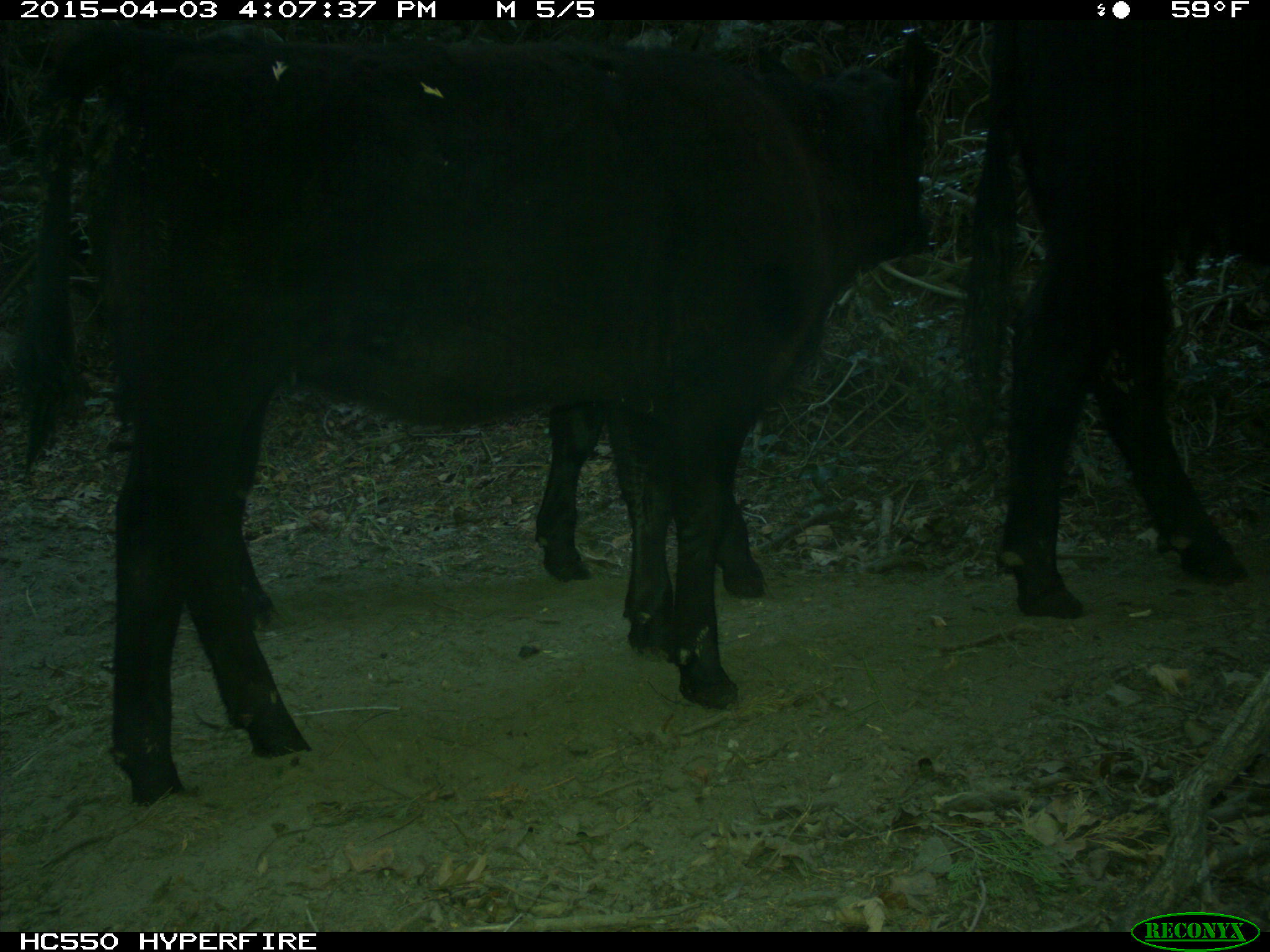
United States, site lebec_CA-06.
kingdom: Animalia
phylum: Chordata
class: Mammalia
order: Artiodactyla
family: Bovidae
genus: Bos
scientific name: Bos taurus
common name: domestic cow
Bos taurus (domestic cow).